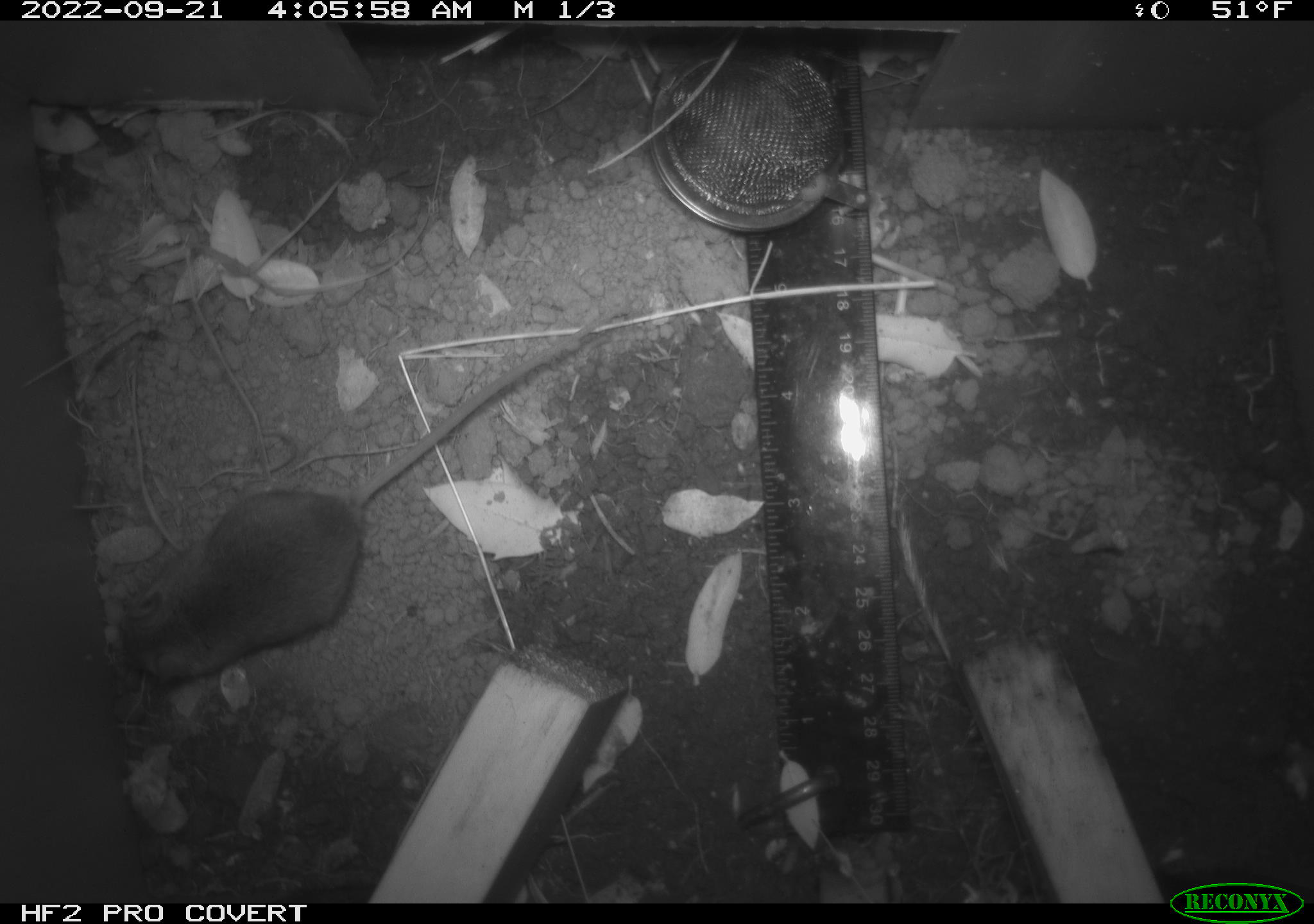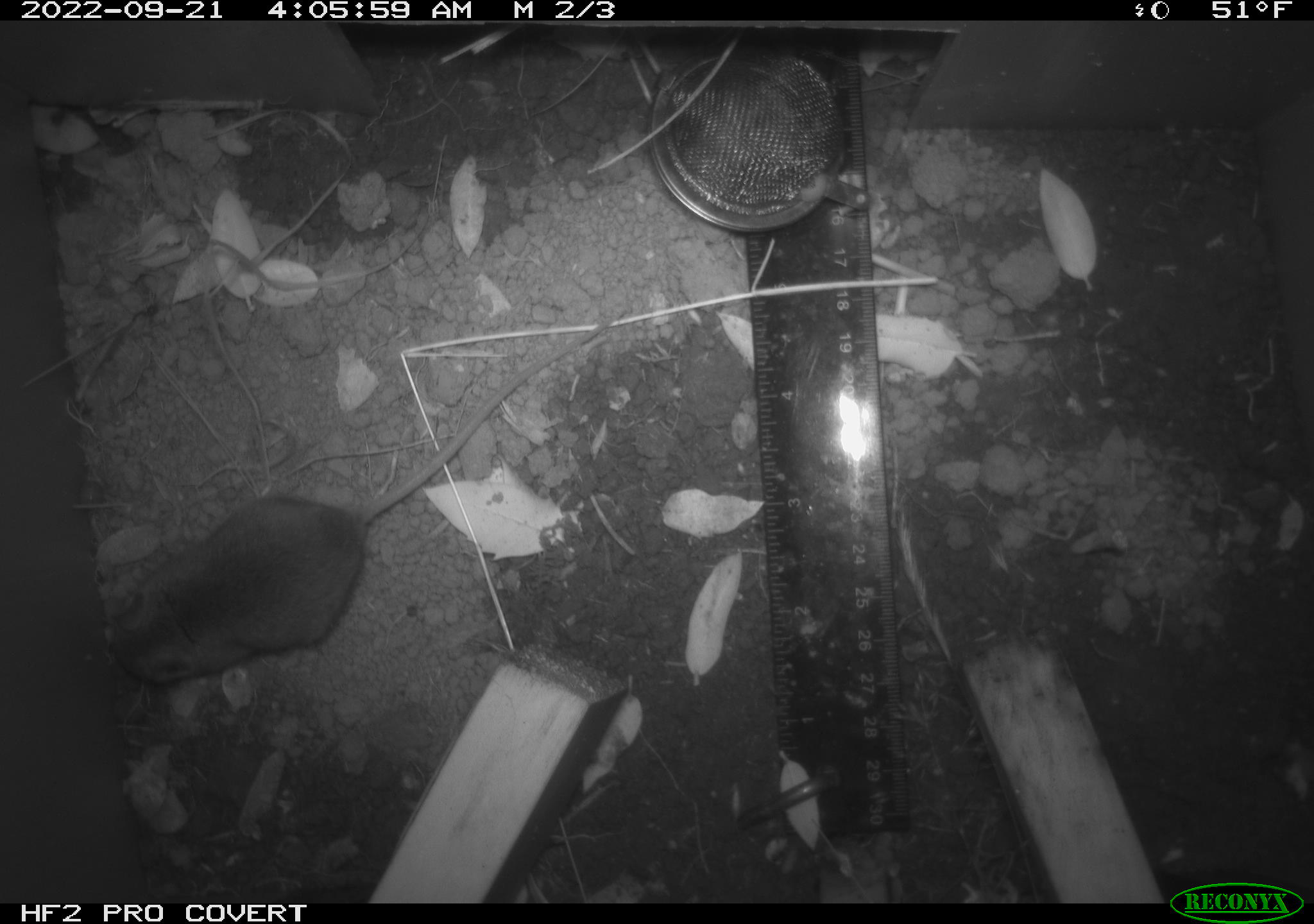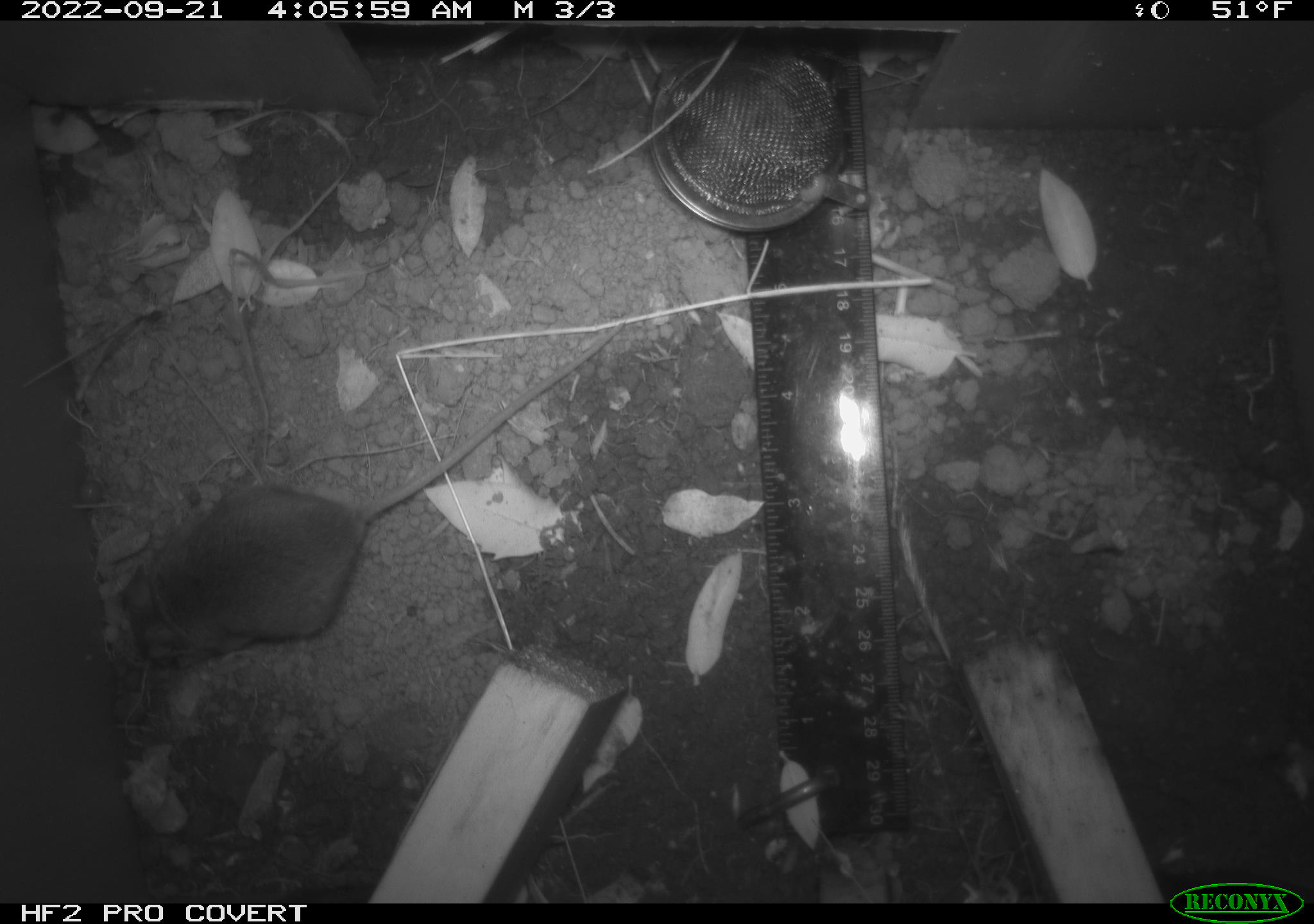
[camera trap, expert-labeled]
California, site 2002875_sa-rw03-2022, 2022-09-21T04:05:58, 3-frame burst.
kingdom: Animalia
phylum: Chordata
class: Mammalia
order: Rodentia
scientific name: Rodentia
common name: mouse species